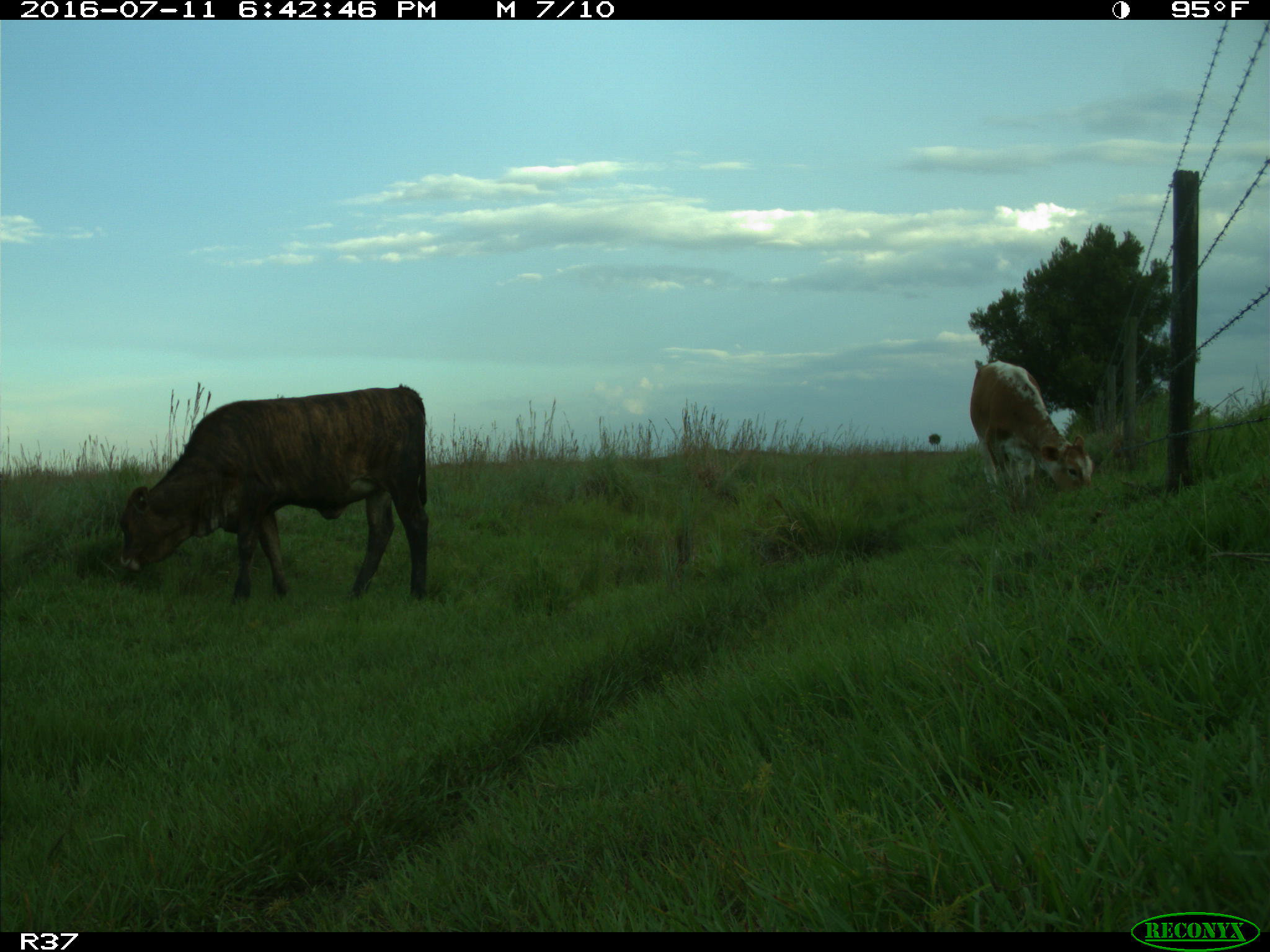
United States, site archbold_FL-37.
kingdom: Animalia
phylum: Chordata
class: Mammalia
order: Artiodactyla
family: Bovidae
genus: Bos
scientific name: Bos taurus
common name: domestic cow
Bos taurus (domestic cow).